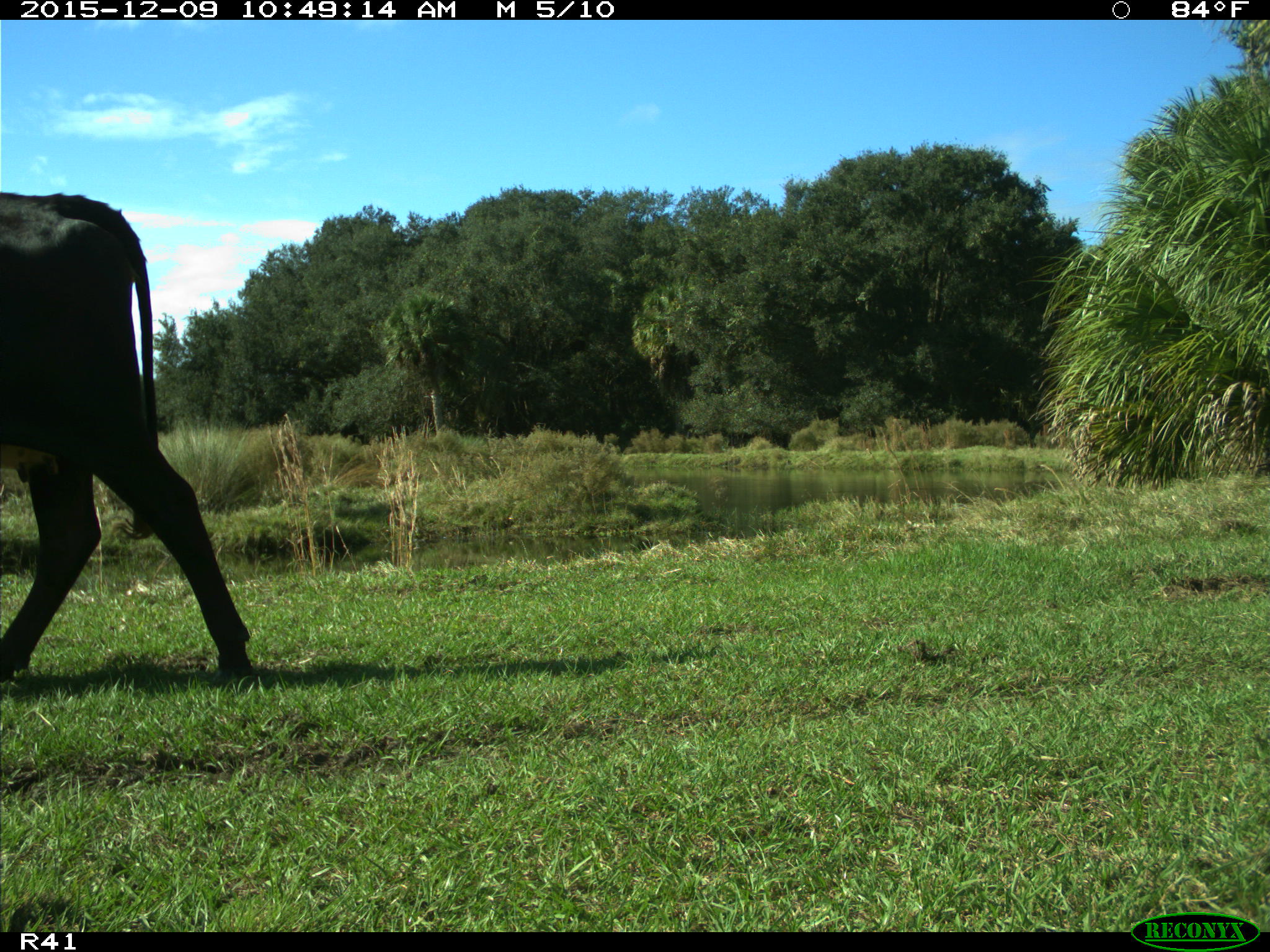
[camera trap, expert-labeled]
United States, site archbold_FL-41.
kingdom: Animalia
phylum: Chordata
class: Mammalia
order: Artiodactyla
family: Bovidae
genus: Bos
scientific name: Bos taurus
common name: domestic cow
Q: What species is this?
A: Bos taurus (domestic cow).